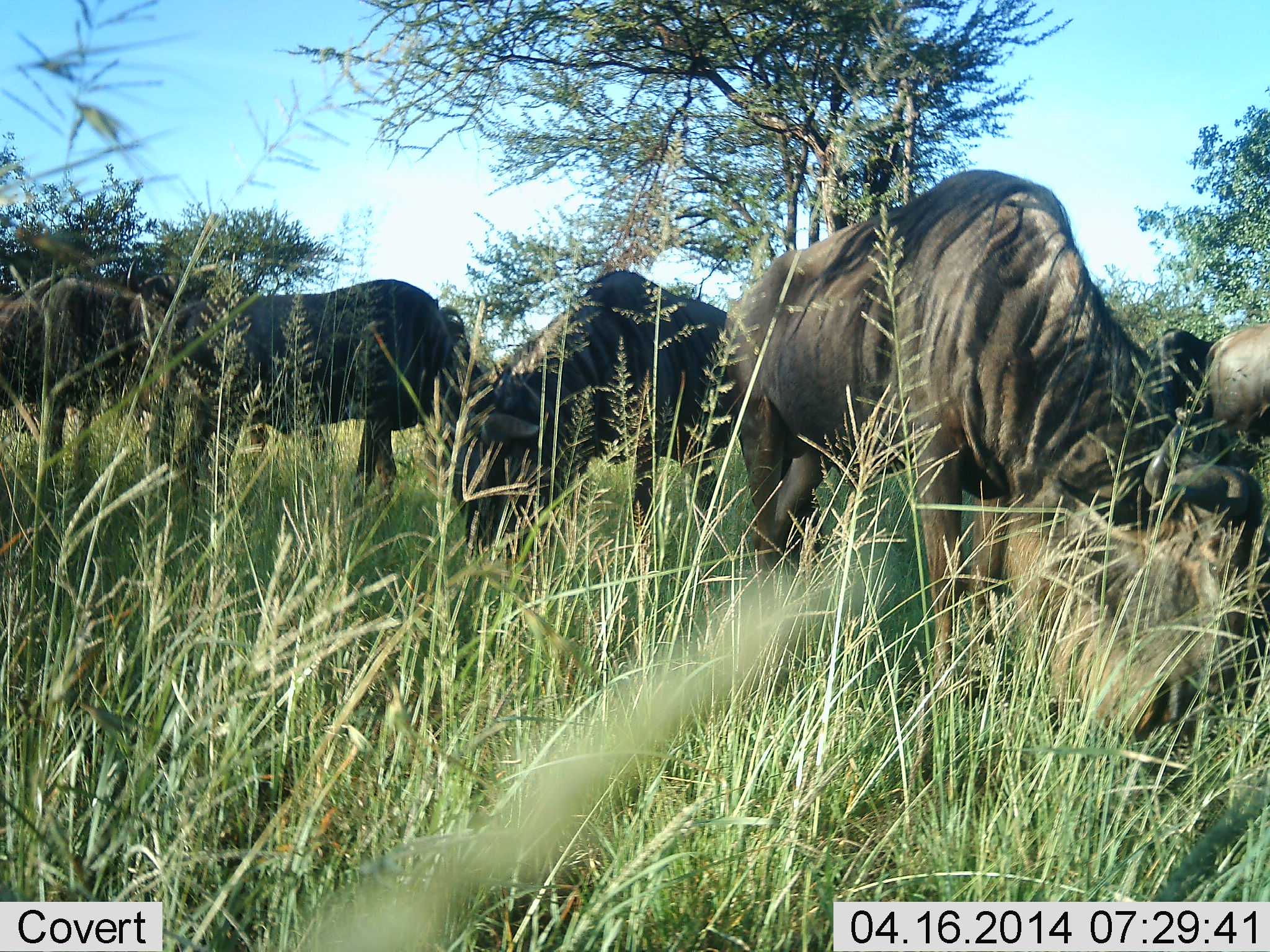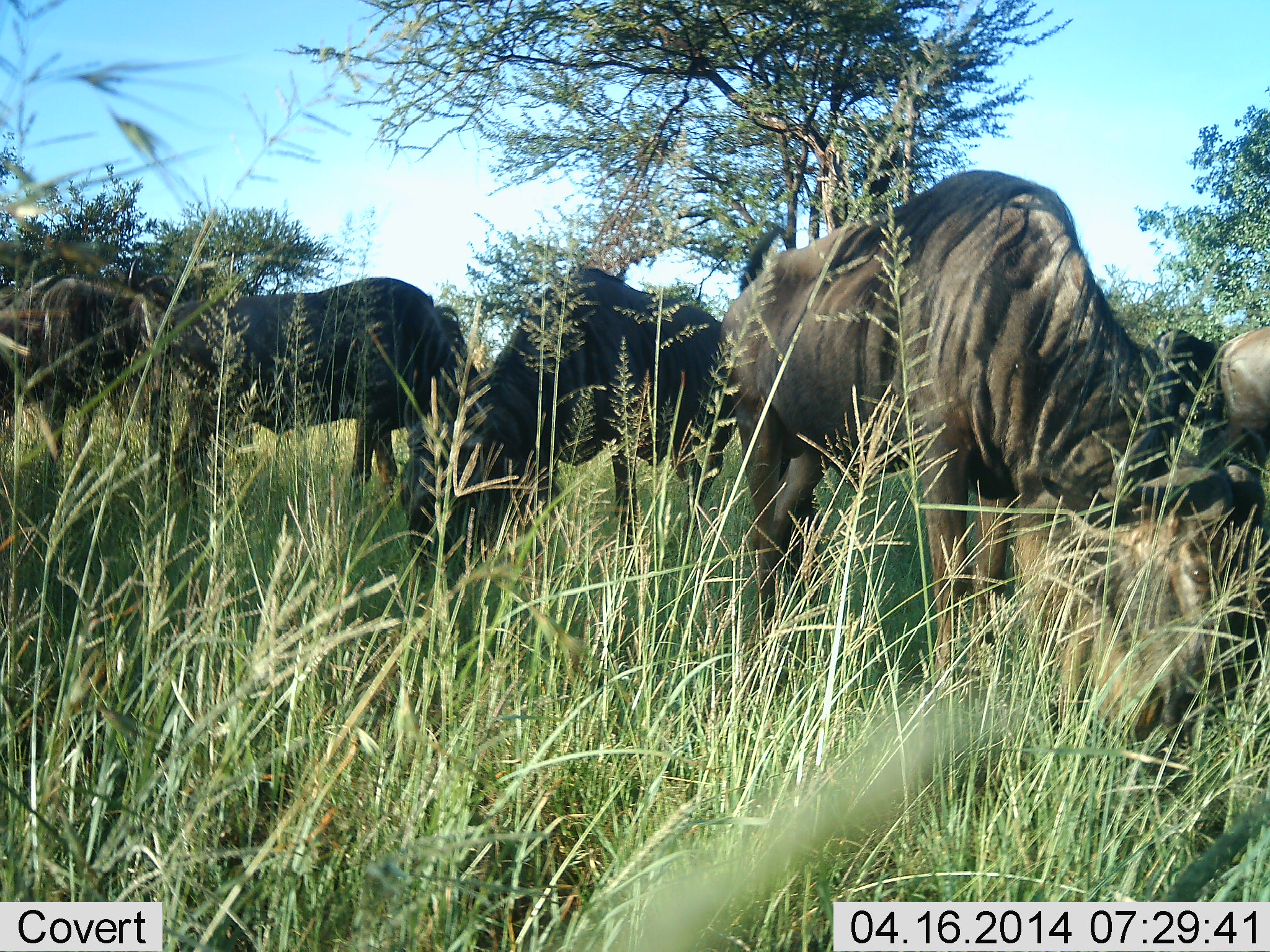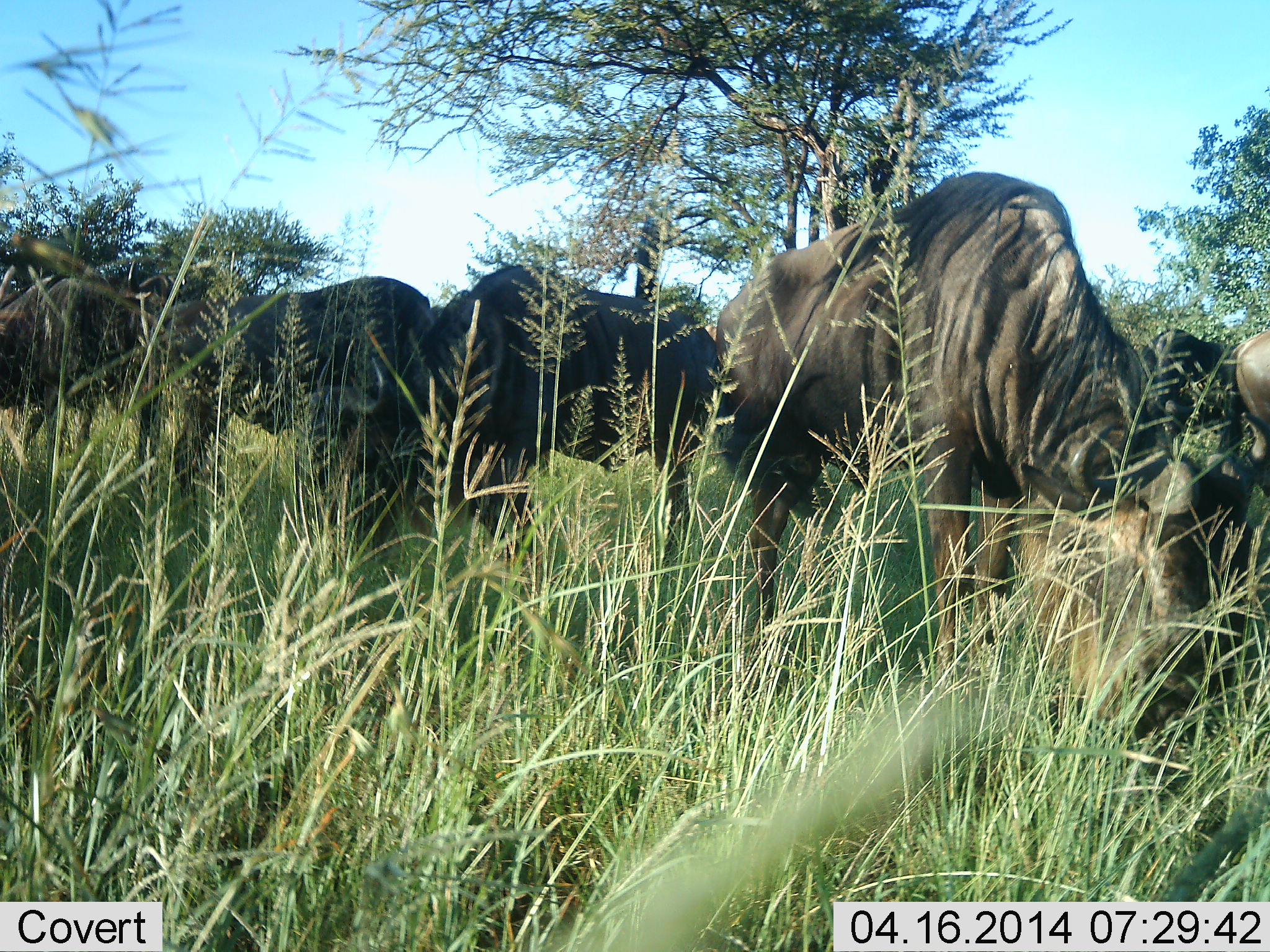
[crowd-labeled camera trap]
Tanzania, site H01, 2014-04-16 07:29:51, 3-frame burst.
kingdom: Animalia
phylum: Chordata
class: Mammalia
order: Artiodactyla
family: Bovidae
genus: Connochaetes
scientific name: Connochaetes taurinus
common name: blue wildebeest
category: wildebeest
Wildebeest (blue wildebeest) (Connochaetes taurinus), count 5. Behavior (volunteer vote fractions): standing 40%, resting 0%, moving 30%, interacting 0%. Young present (vote fraction): 0%. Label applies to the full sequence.